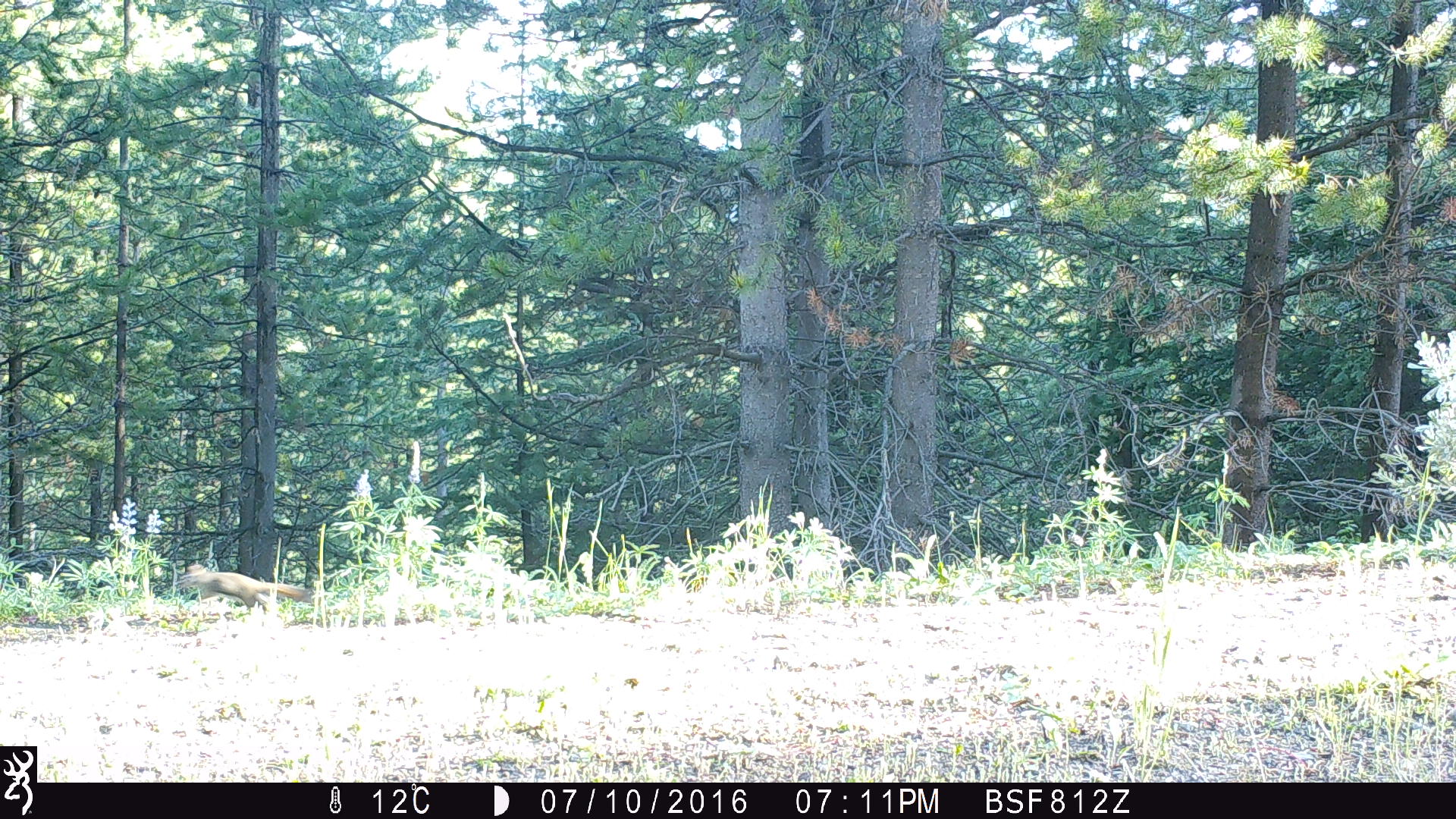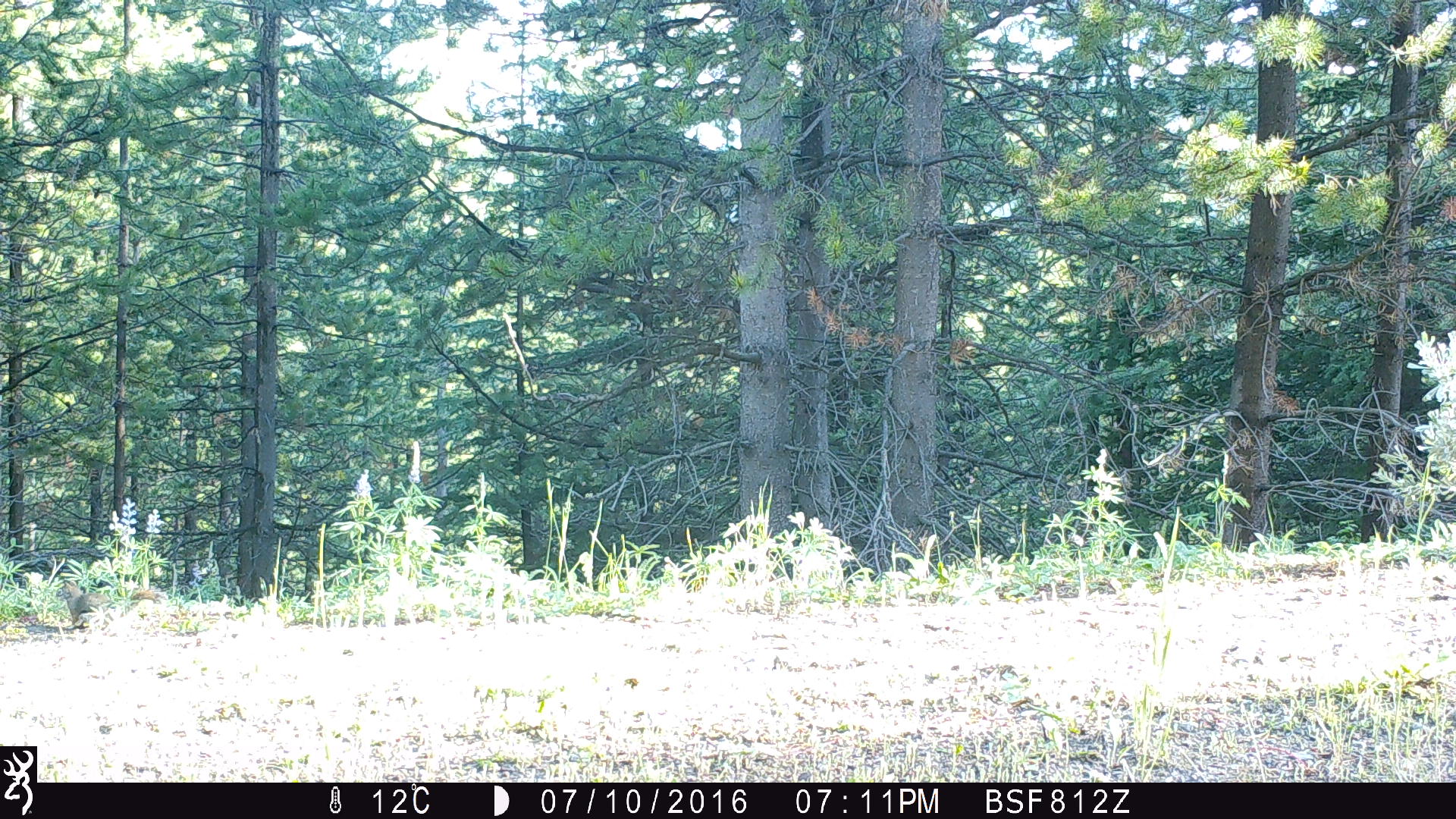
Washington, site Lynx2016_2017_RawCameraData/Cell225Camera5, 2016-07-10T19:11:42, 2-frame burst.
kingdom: Animalia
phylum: Chordata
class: Mammalia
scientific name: Mammalia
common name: small mammal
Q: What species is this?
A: Small mammal (Mammalia).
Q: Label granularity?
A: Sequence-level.